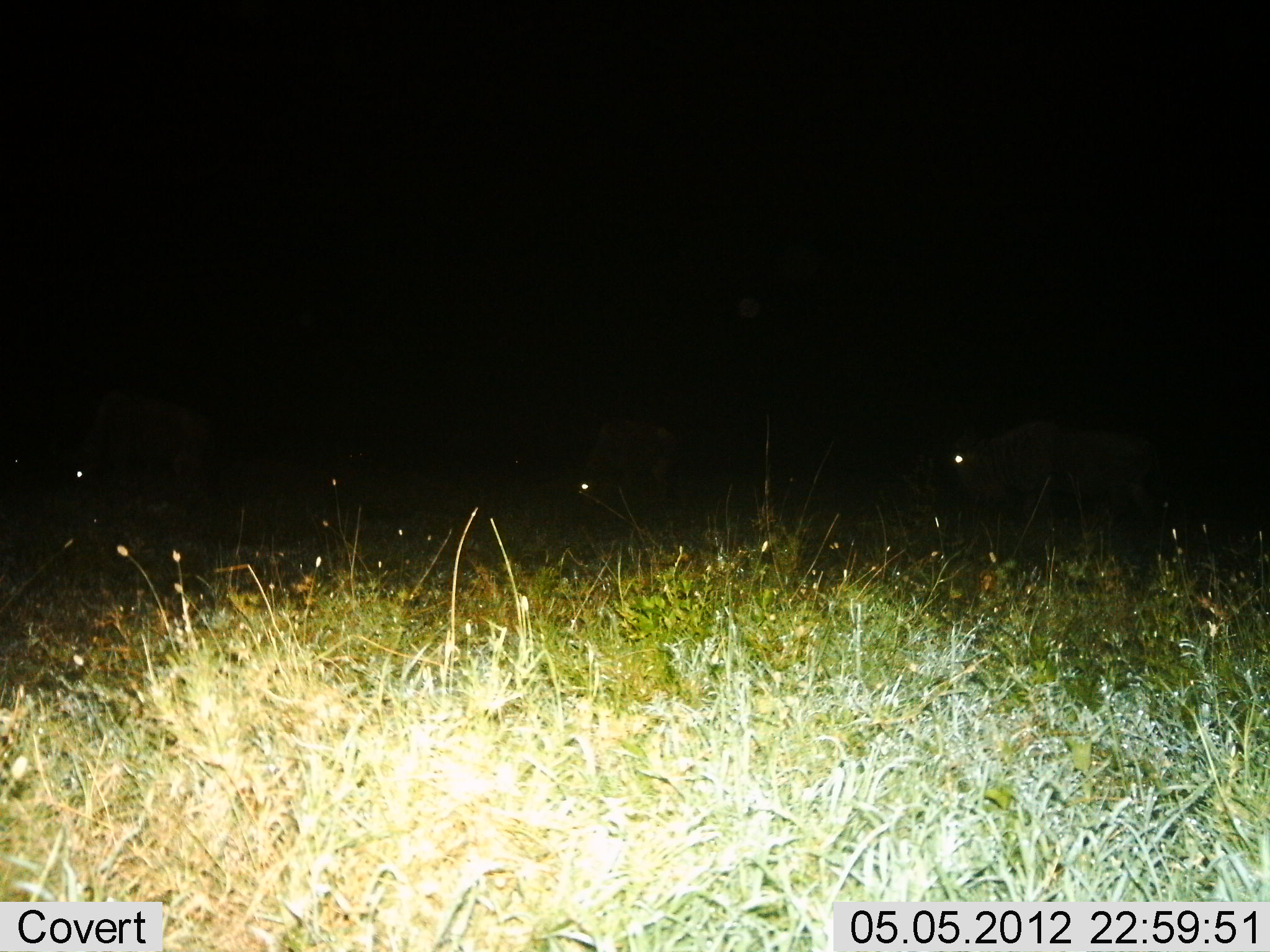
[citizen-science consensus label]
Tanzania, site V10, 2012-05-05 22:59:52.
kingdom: Animalia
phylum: Chordata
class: Mammalia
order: Artiodactyla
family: Bovidae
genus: Connochaetes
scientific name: Connochaetes taurinus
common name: blue wildebeest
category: wildebeest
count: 3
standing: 30%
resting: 0%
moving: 40%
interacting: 0%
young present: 10%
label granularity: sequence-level